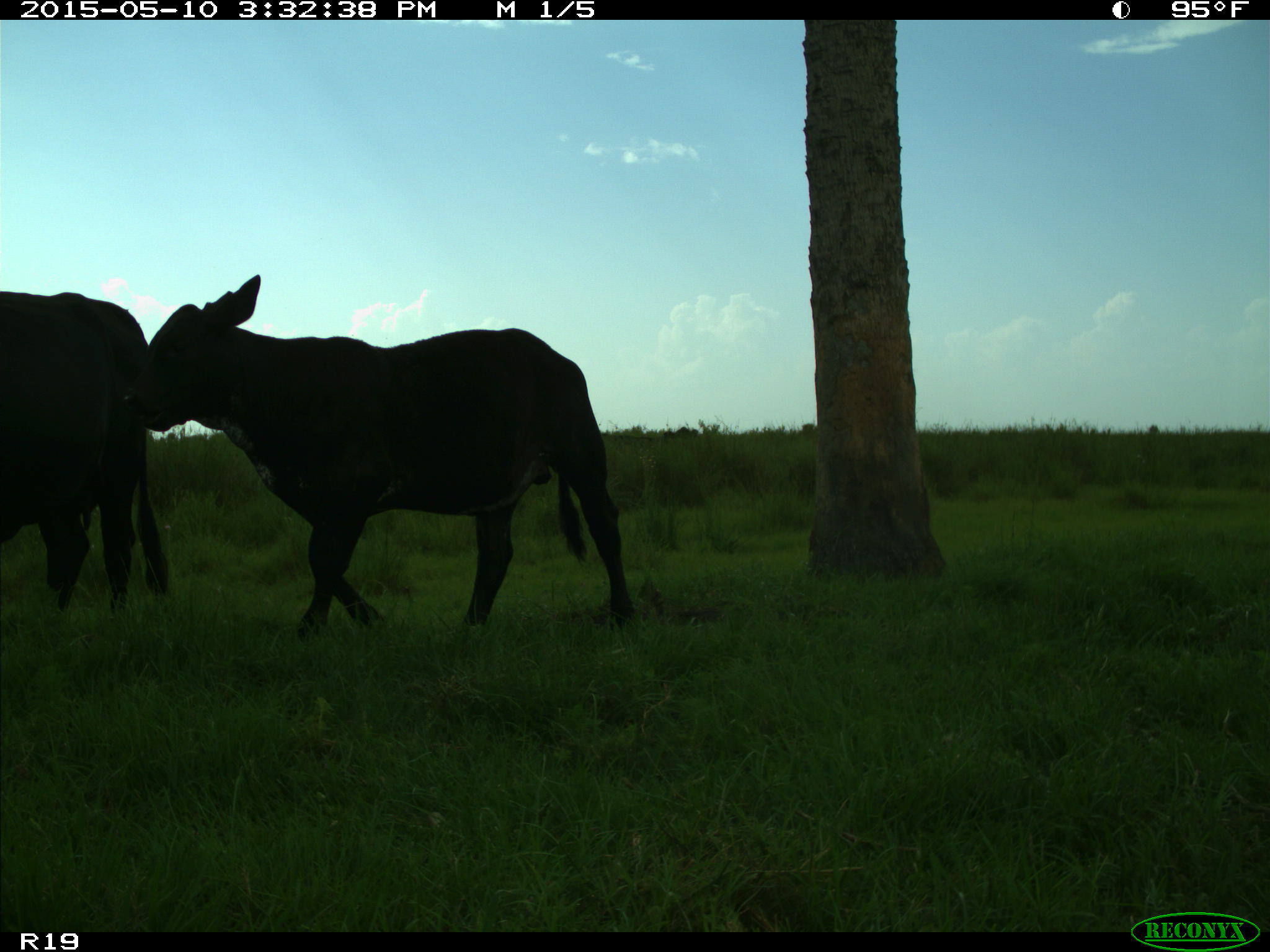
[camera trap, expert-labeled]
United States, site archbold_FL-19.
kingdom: Animalia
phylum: Chordata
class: Mammalia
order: Artiodactyla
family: Bovidae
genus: Bos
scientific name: Bos taurus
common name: domestic cow